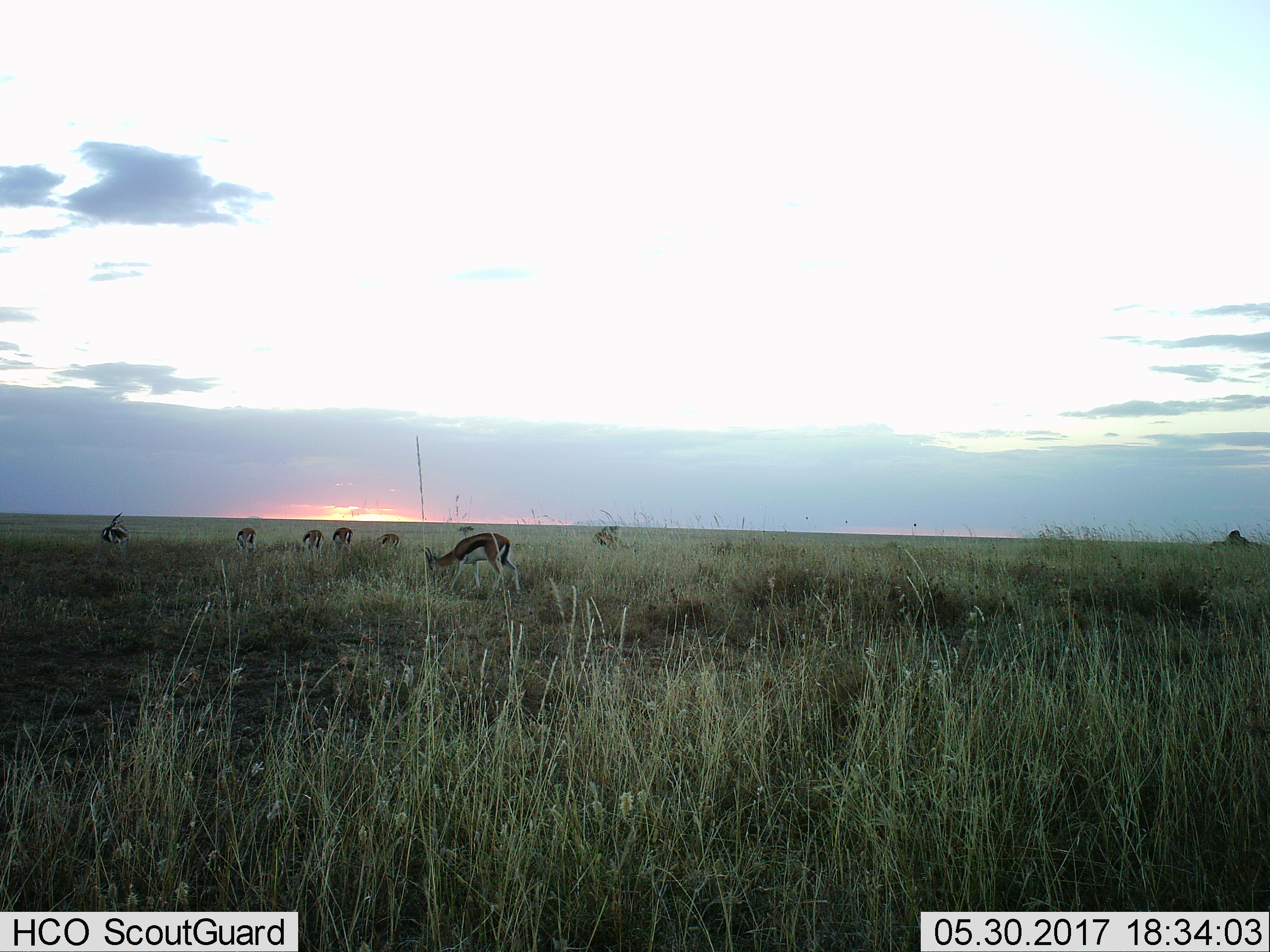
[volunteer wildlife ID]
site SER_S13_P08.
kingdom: Animalia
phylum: Chordata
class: Mammalia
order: Artiodactyla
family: Bovidae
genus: Eudorcas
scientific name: Eudorcas thomsonii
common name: thomson's gazelle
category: gazellethomsons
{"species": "gazellethomsons (thomson's gazelle) (Eudorcas thomsonii)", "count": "7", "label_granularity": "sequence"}